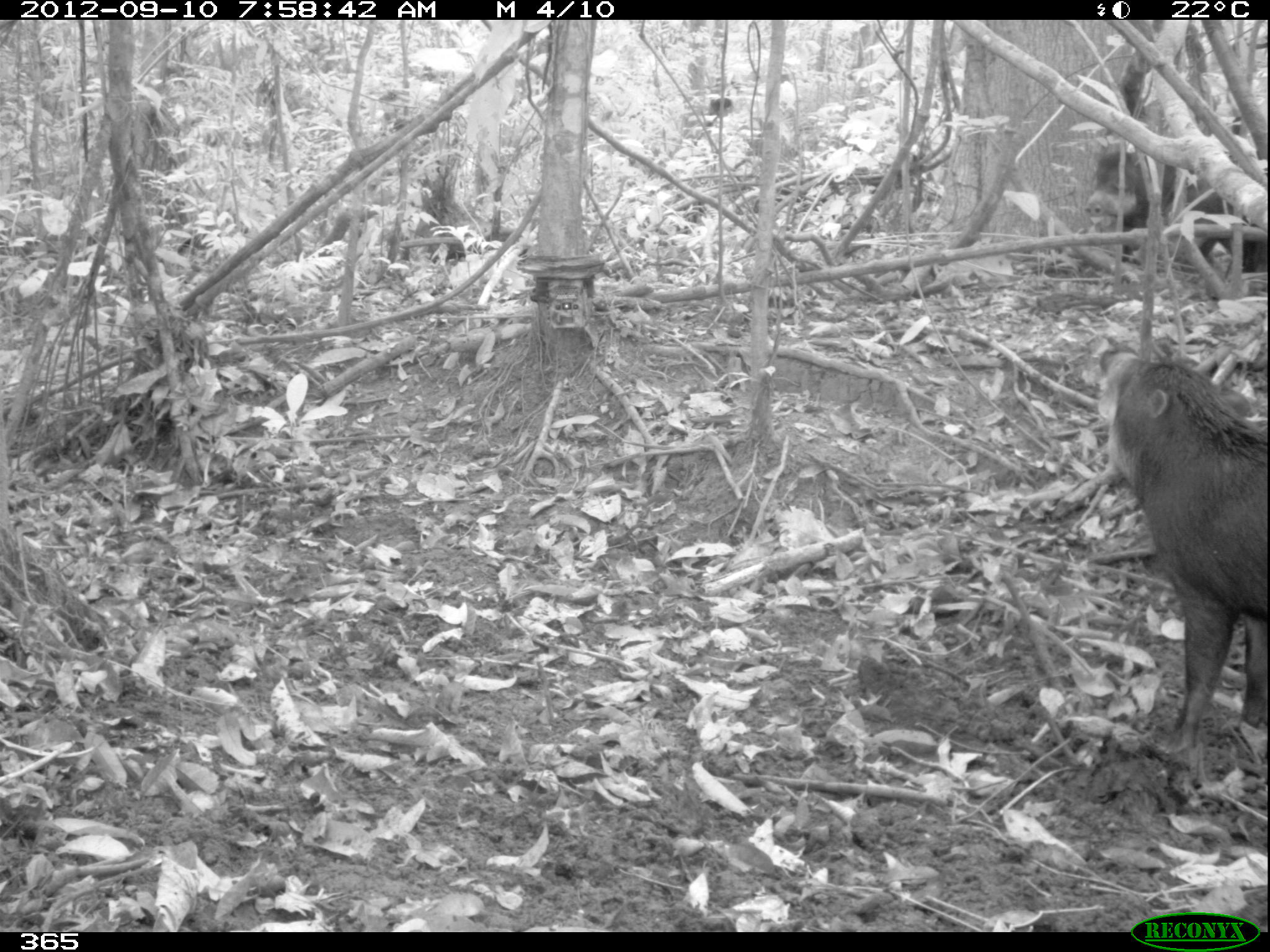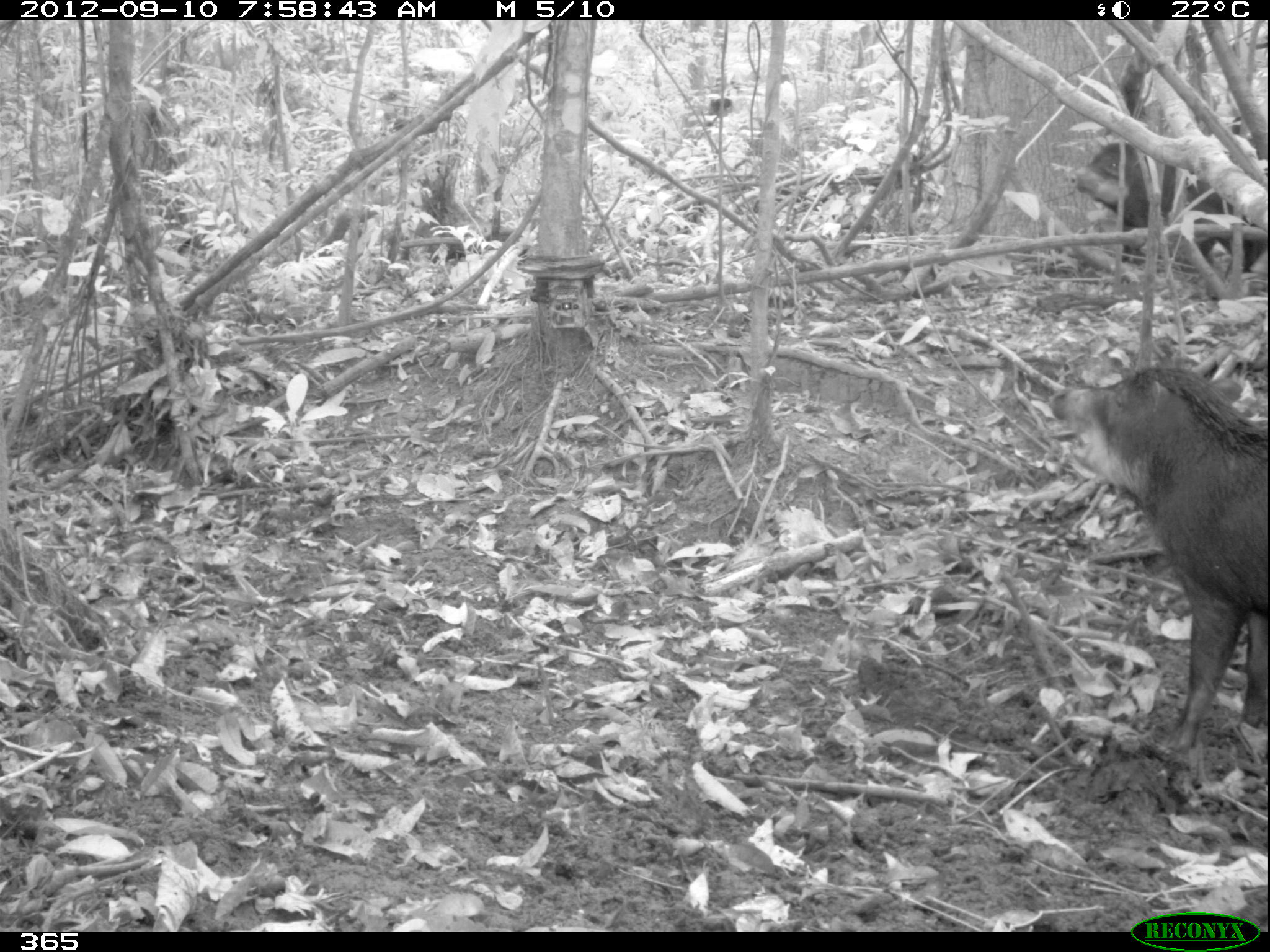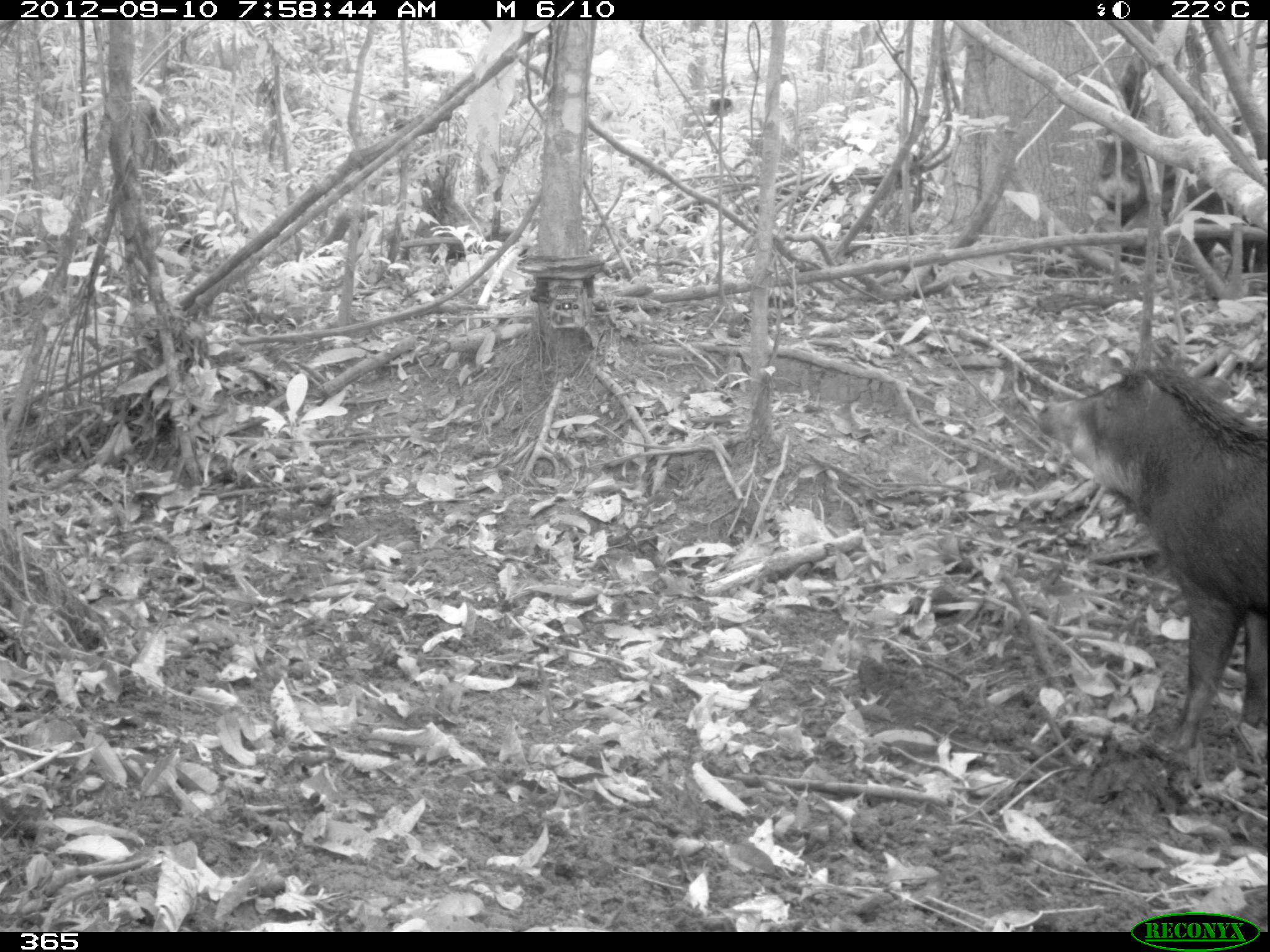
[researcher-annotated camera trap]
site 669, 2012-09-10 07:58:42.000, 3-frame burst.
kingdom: Animalia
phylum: Chordata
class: Mammalia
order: Artiodactyla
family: Tayassuidae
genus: Tayassu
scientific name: Tayassu pecari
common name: white-lipped peccary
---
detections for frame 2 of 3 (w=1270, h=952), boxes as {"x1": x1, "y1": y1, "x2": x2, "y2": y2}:
tayassu pecari: {"x1": 1049, "y1": 363, "x2": 1267, "y2": 750}; {"x1": 1064, "y1": 141, "x2": 1172, "y2": 262}; {"x1": 1184, "y1": 178, "x2": 1266, "y2": 274}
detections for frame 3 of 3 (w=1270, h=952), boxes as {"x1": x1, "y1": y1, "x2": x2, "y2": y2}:
tayassu pecari: {"x1": 1036, "y1": 364, "x2": 1266, "y2": 750}; {"x1": 1122, "y1": 177, "x2": 1266, "y2": 274}; {"x1": 1094, "y1": 133, "x2": 1176, "y2": 264}